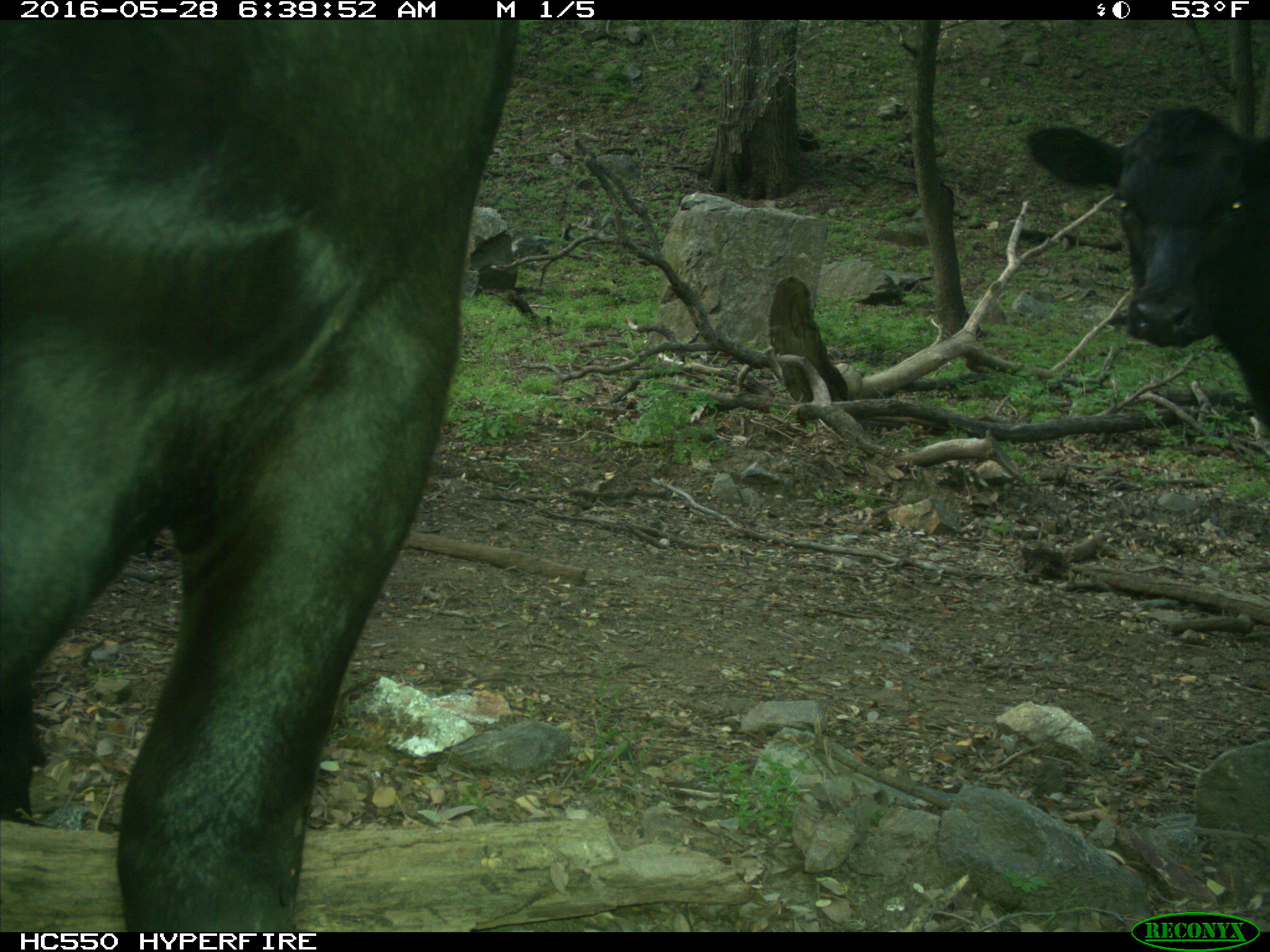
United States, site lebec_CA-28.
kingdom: Animalia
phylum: Chordata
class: Mammalia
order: Artiodactyla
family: Bovidae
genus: Bos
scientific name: Bos taurus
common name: domestic cow